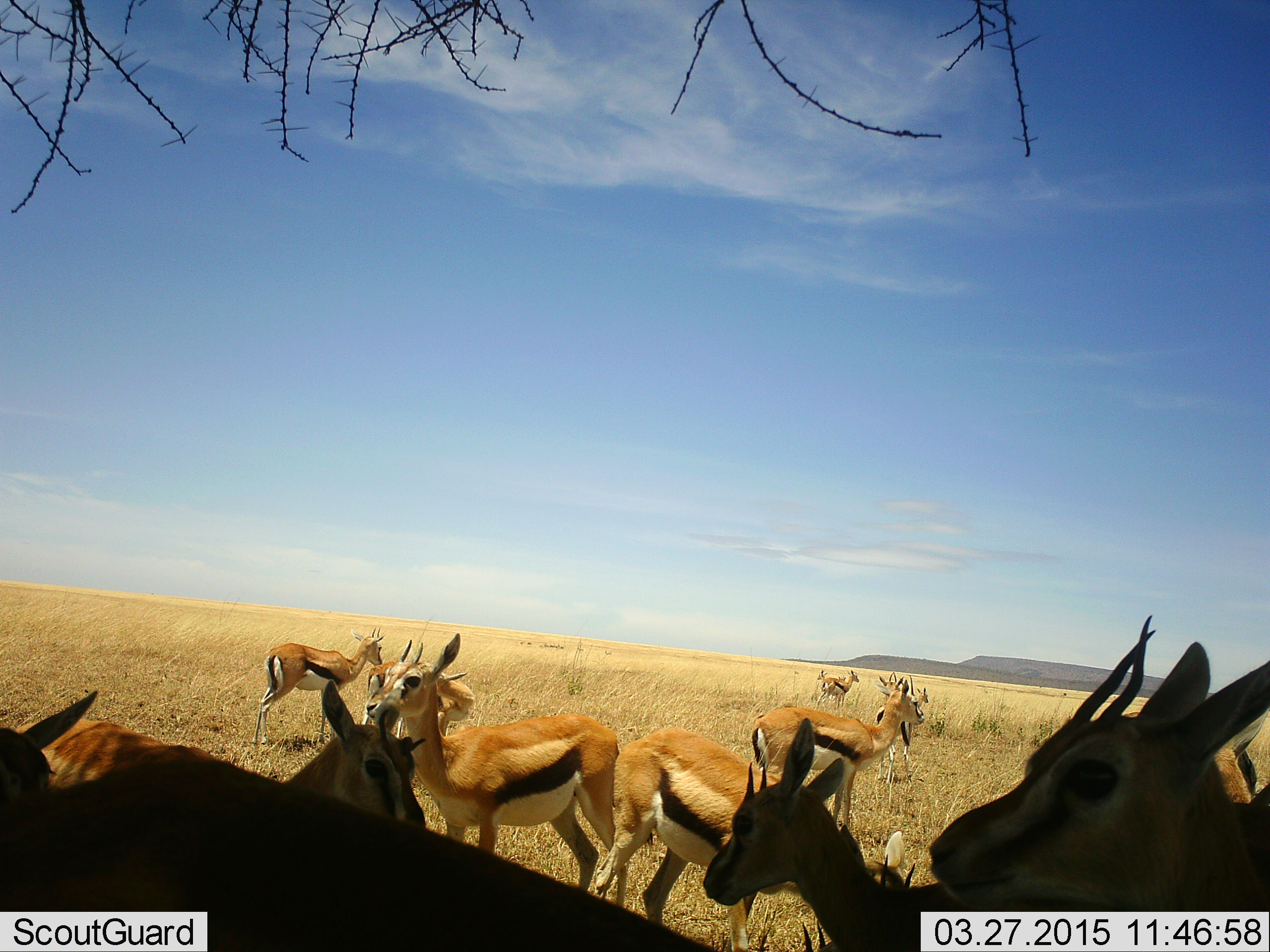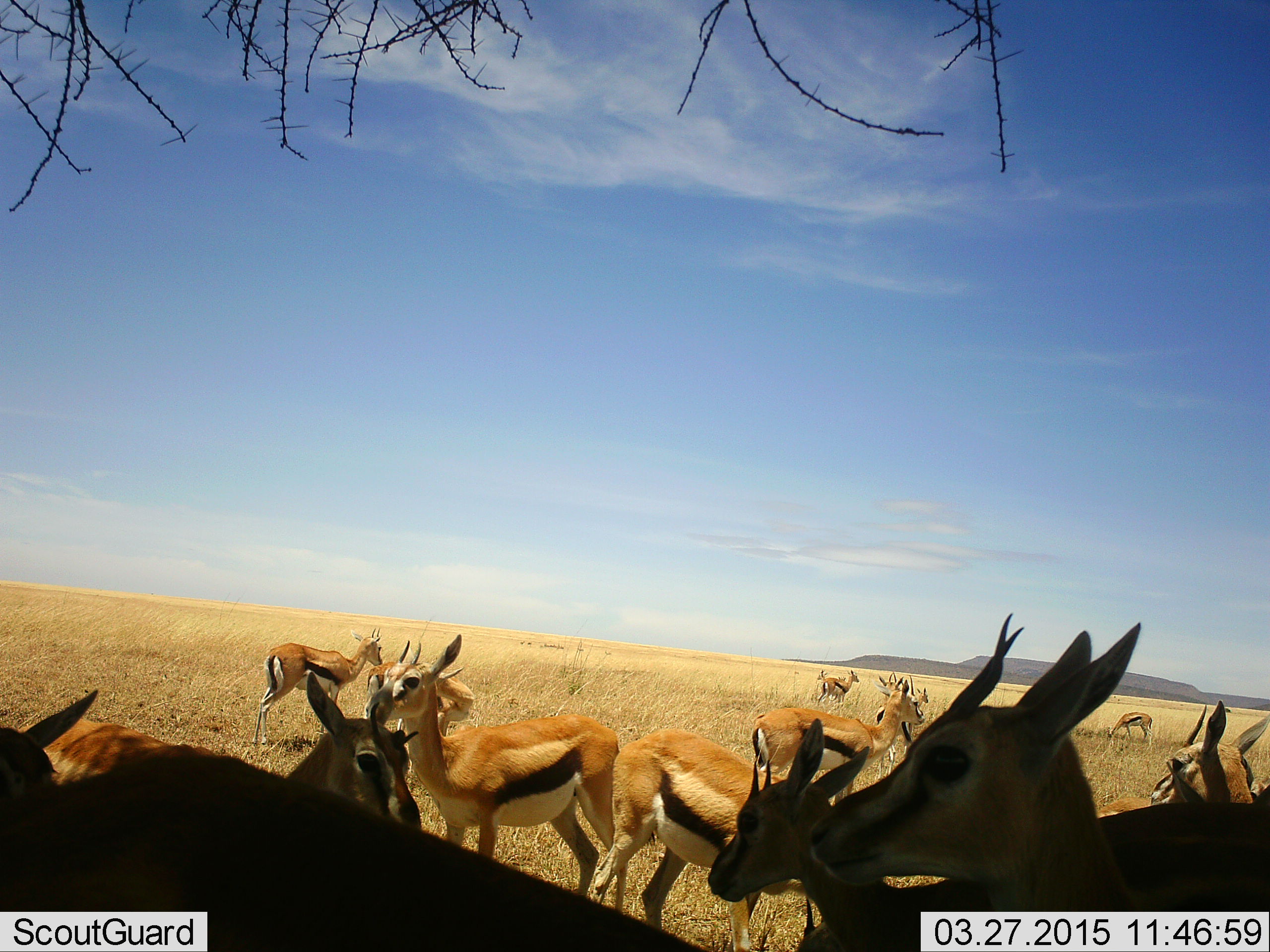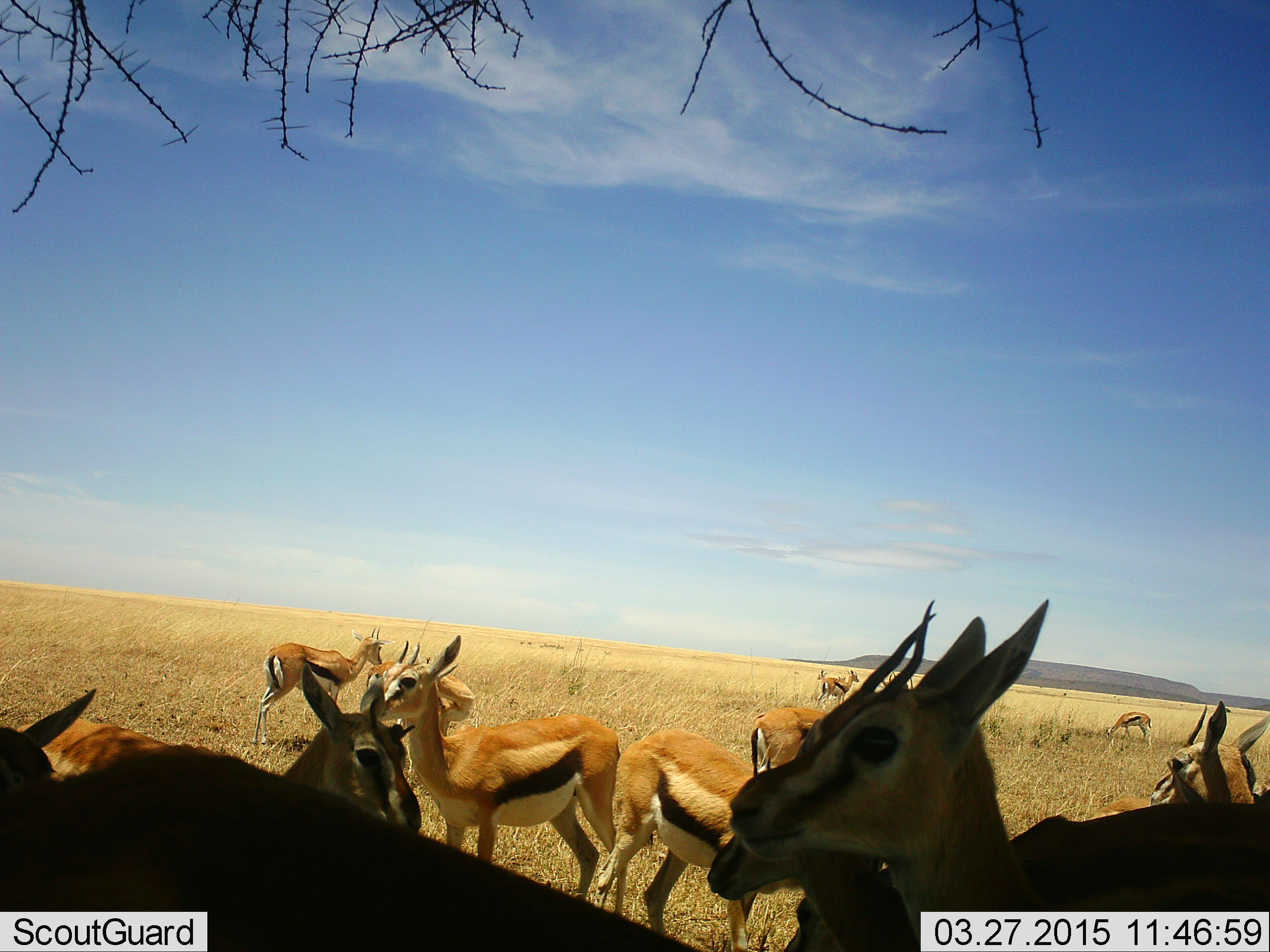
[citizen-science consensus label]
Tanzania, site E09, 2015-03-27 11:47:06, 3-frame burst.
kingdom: Animalia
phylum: Chordata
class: Mammalia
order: Artiodactyla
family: Bovidae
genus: Eudorcas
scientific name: Eudorcas thomsonii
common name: thomson's gazelle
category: gazellethomsons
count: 11-50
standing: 80%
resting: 0%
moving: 30%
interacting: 10%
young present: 0%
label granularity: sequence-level